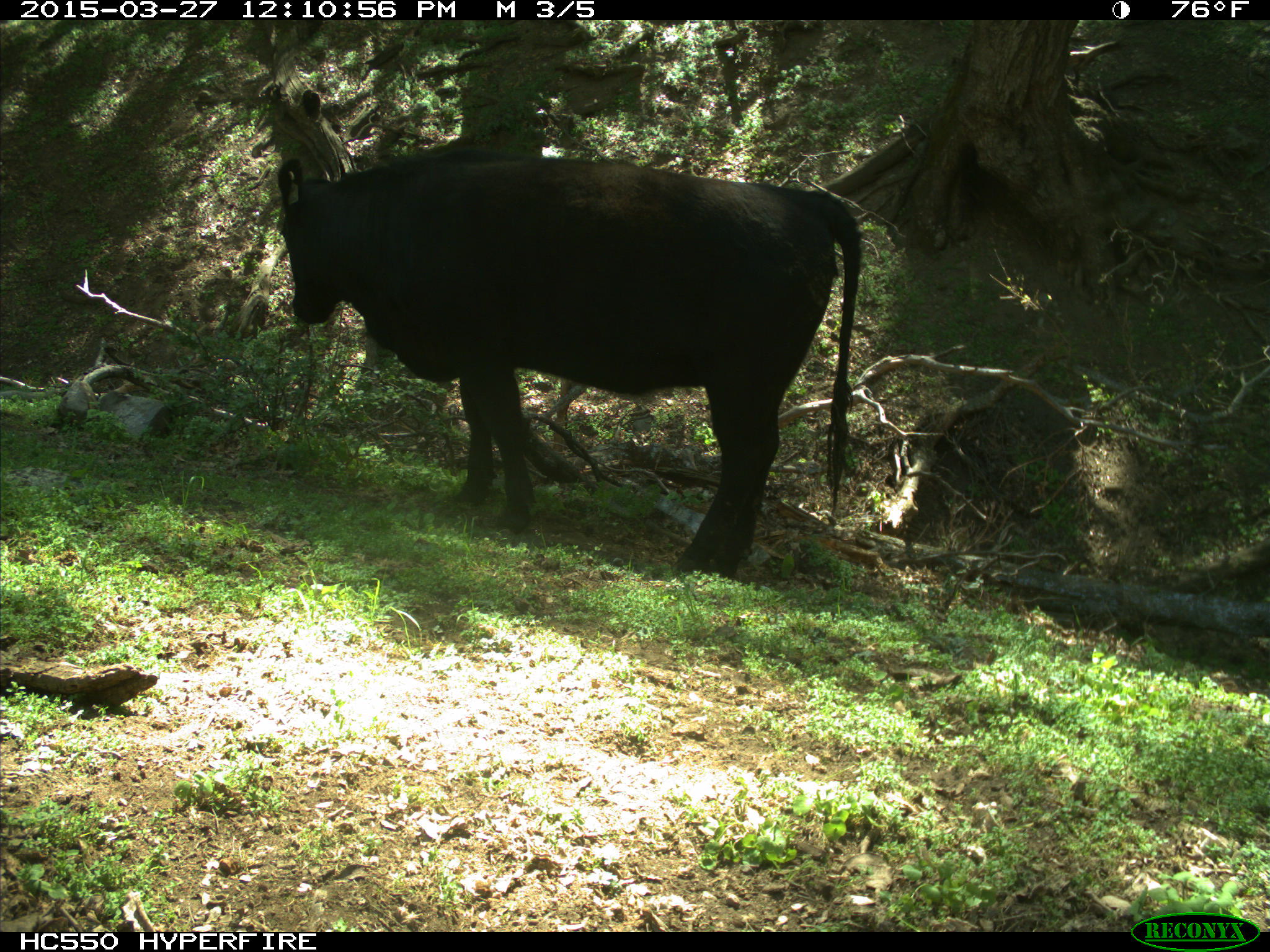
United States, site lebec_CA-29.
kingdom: Animalia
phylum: Chordata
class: Mammalia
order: Artiodactyla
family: Bovidae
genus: Bos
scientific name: Bos taurus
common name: domestic cow